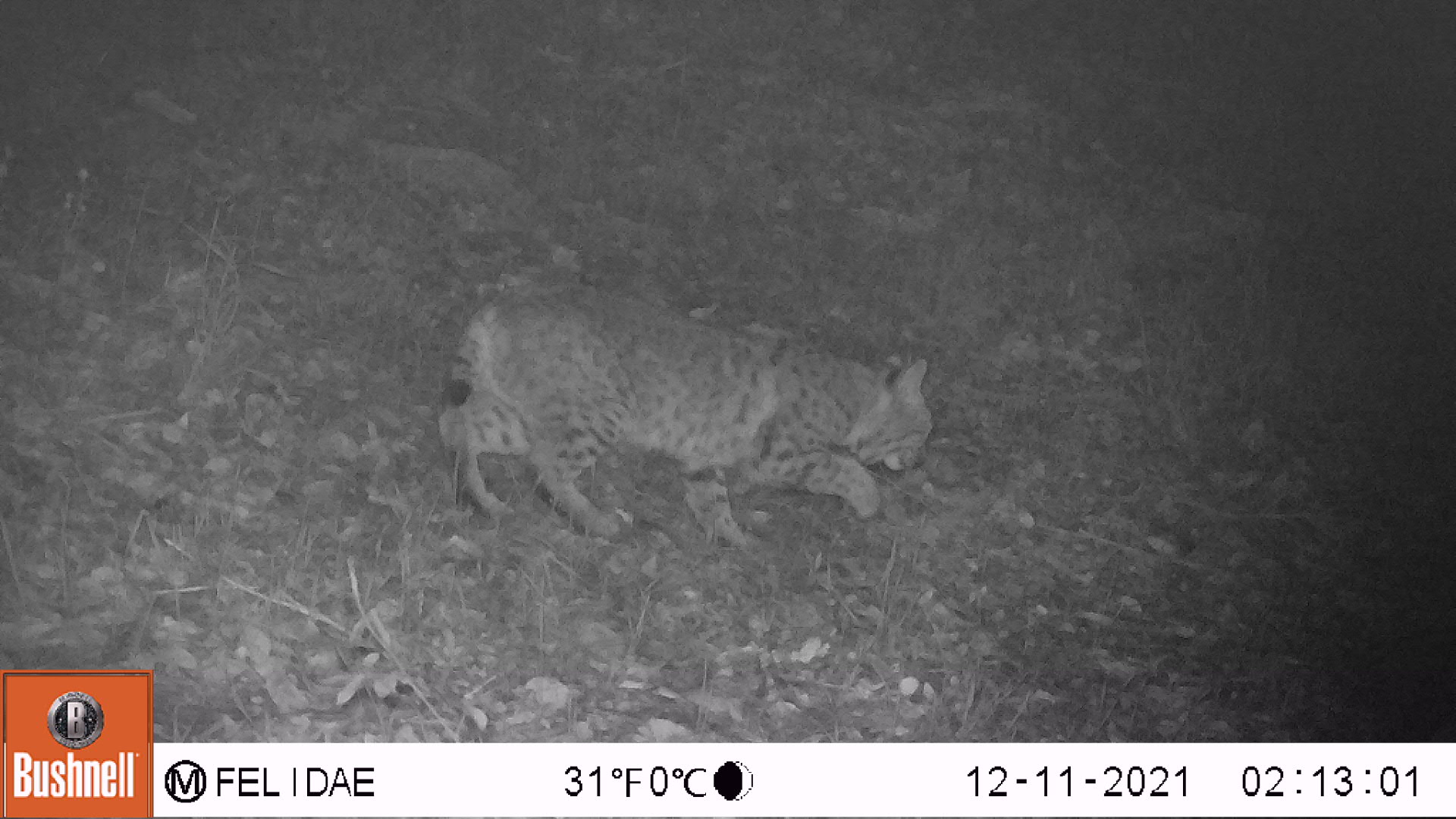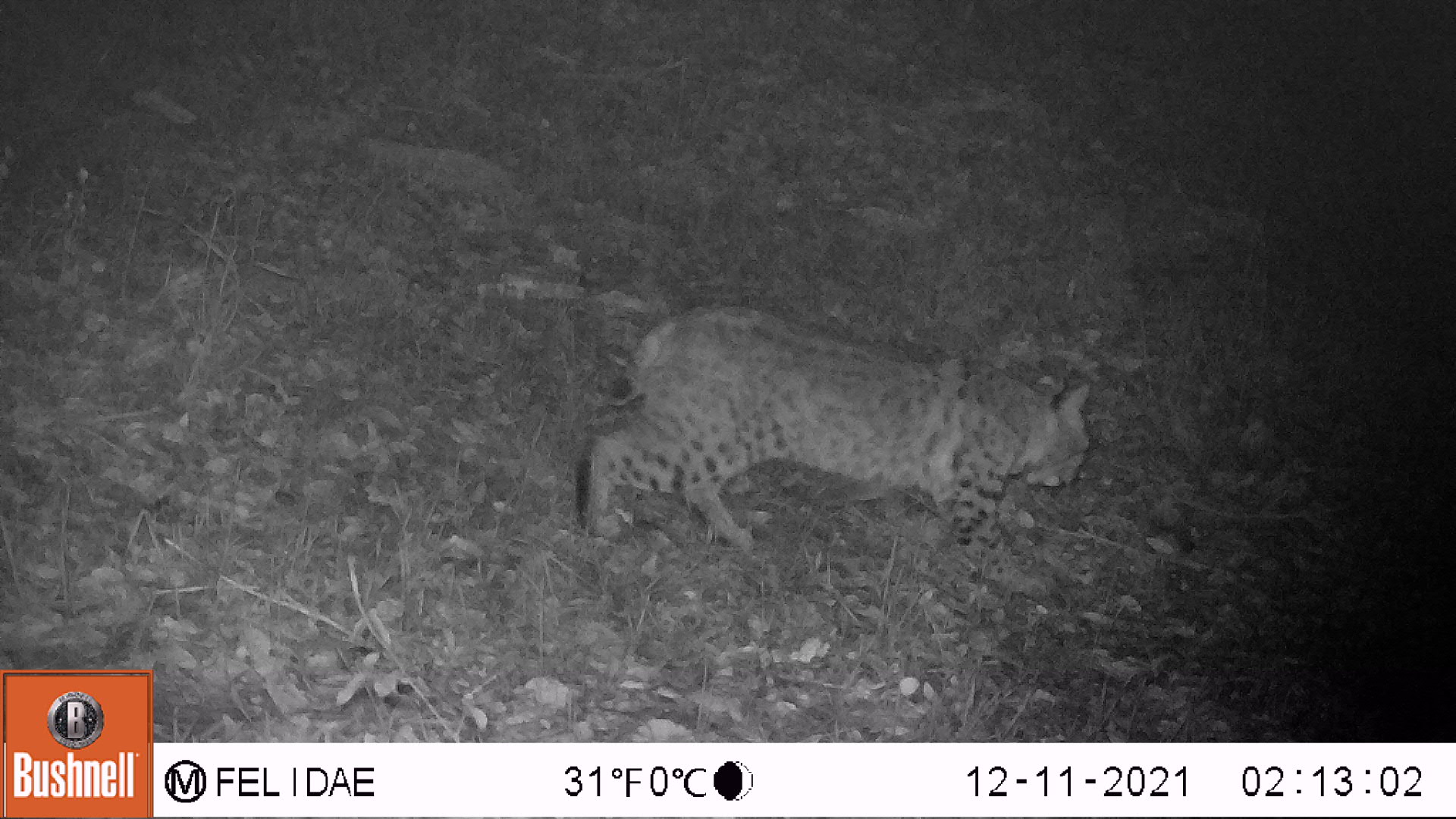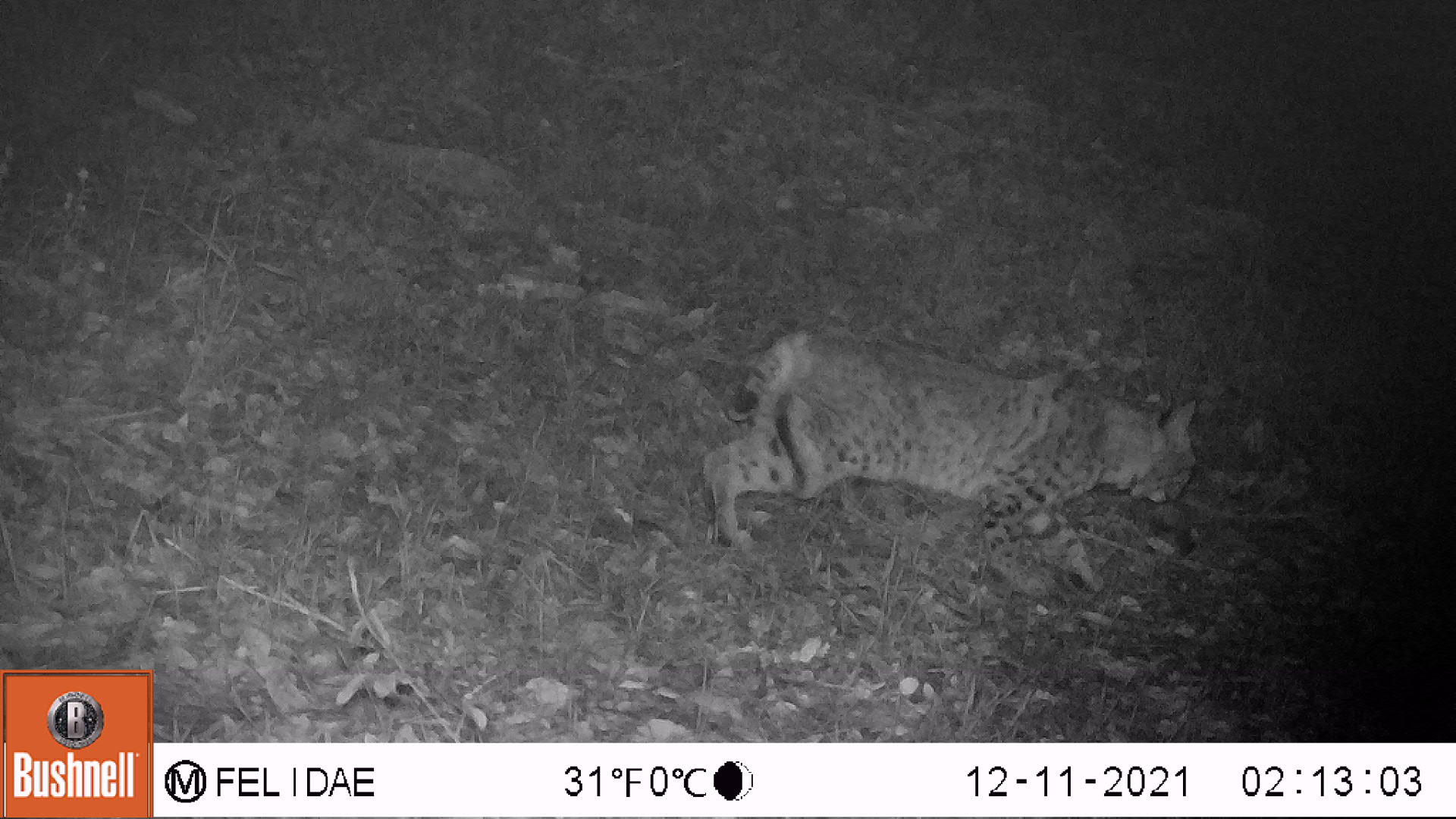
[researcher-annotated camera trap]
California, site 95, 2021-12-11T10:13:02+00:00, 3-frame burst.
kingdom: Animalia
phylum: Chordata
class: Mammalia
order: Carnivora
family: Felidae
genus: Lynx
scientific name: Lynx rufus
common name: bobcat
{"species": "bobcat (Lynx rufus)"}